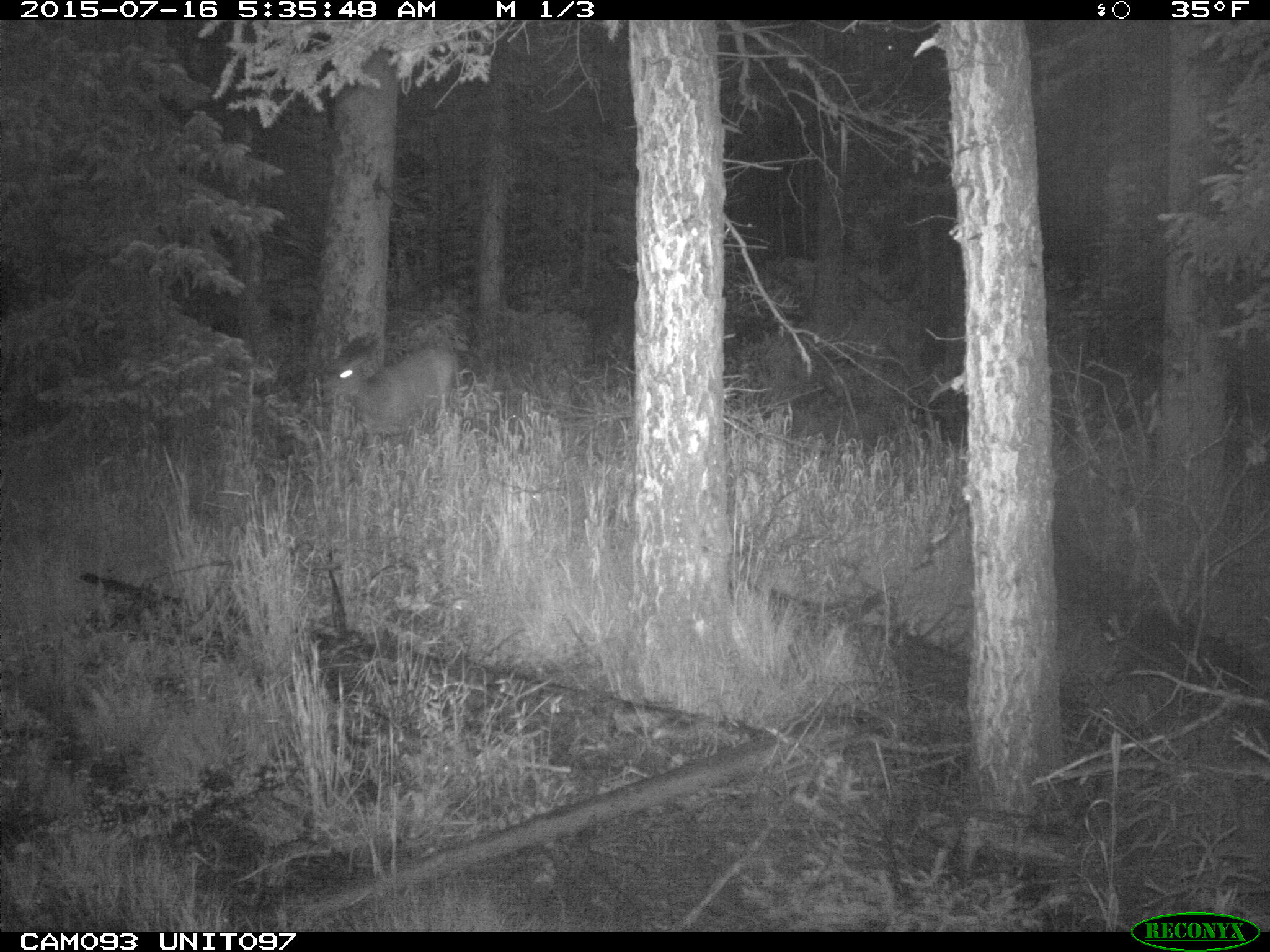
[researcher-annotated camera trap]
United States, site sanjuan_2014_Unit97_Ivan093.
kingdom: Animalia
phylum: Chordata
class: Mammalia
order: Artiodactyla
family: Cervidae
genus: Odocoileus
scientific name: Odocoileus hemionus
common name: mule deer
Odocoileus hemionus (mule deer).